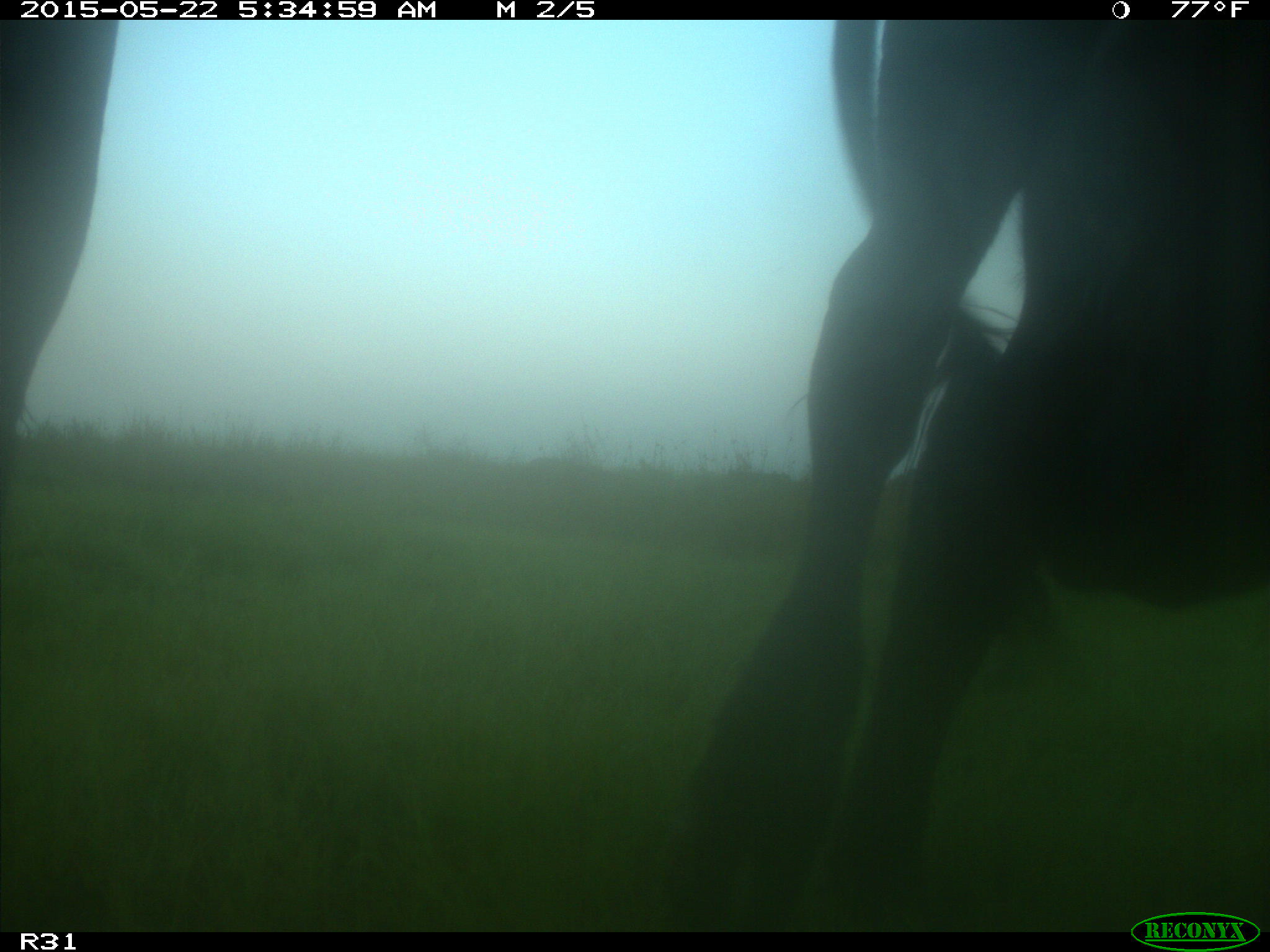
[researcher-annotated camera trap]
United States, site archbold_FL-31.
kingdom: Animalia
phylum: Chordata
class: Mammalia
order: Artiodactyla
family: Bovidae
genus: Bos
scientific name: Bos taurus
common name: domestic cow